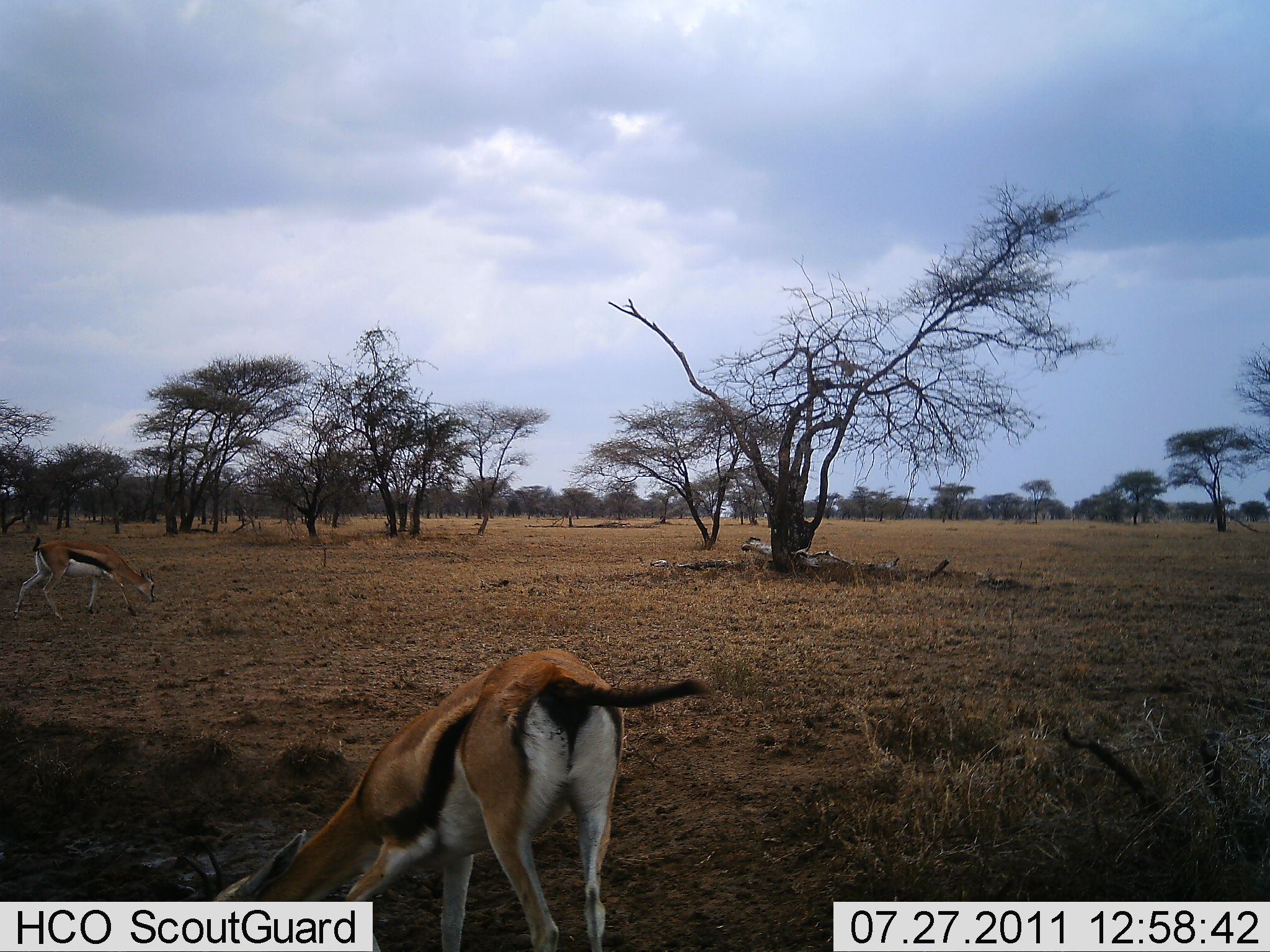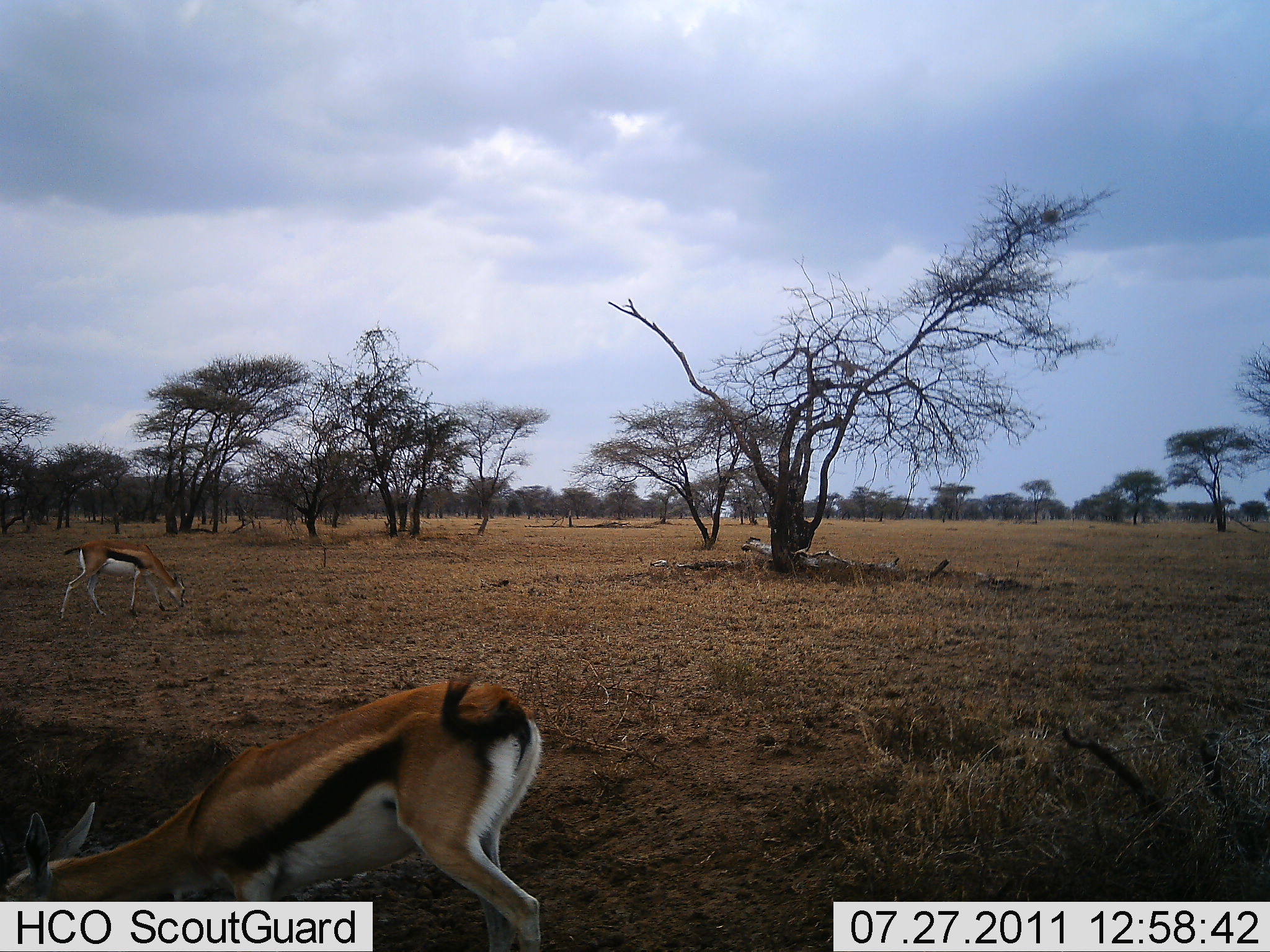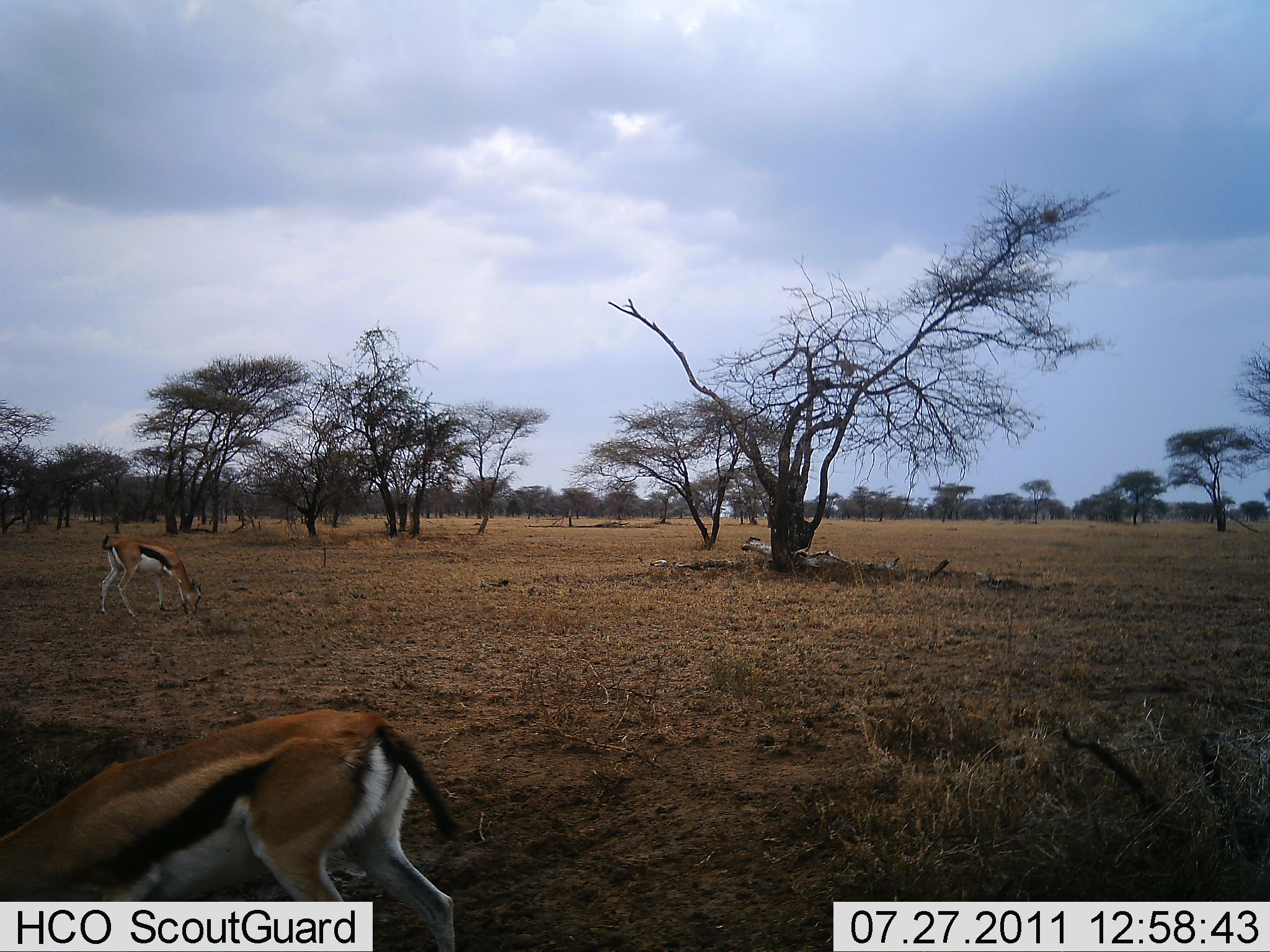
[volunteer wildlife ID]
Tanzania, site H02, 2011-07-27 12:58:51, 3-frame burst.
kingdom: Animalia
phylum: Chordata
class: Mammalia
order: Artiodactyla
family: Bovidae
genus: Eudorcas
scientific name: Eudorcas thomsonii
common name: thomson's gazelle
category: gazellethomsons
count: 2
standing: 15%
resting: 0%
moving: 15%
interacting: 0%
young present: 0%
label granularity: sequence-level